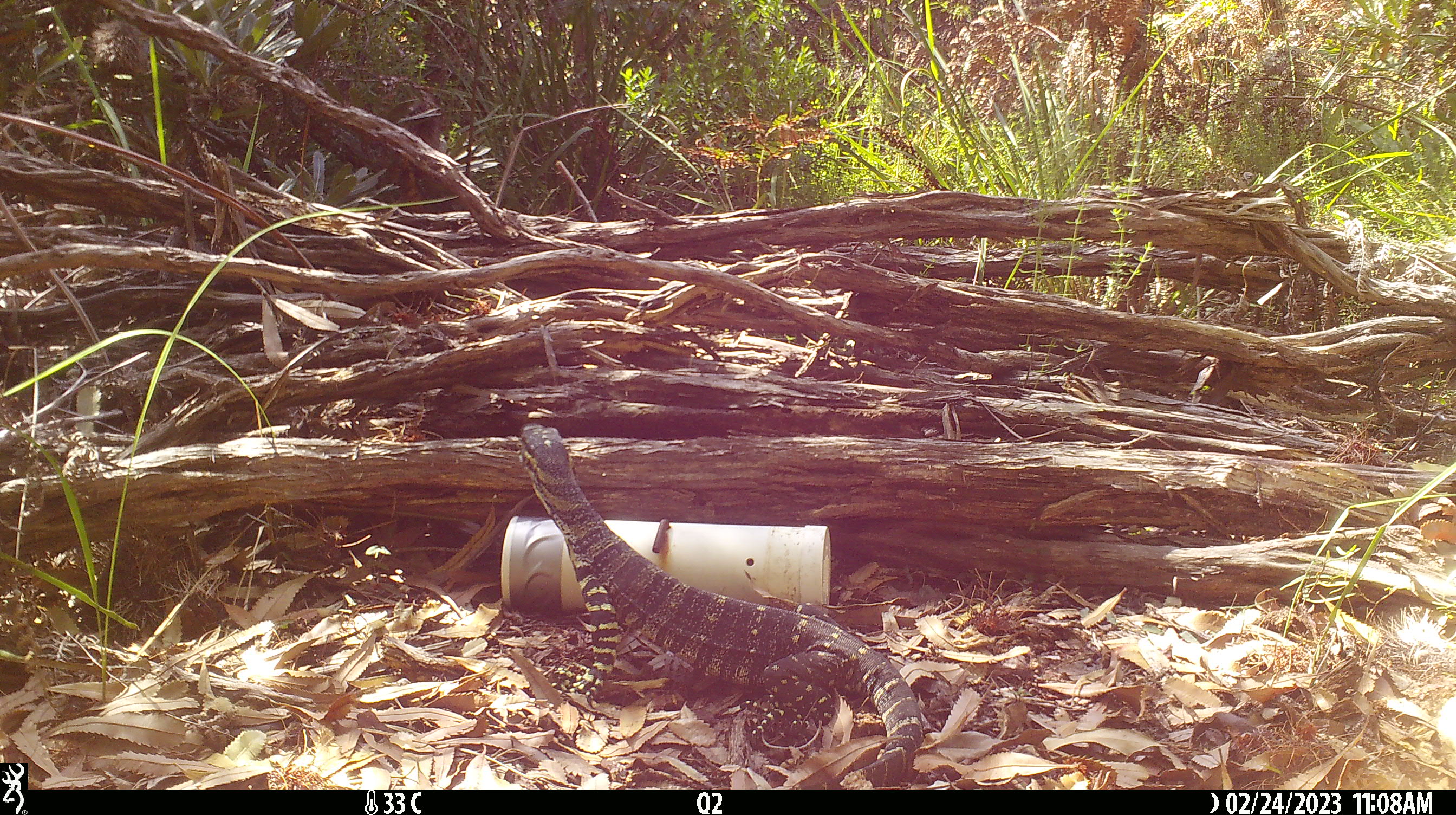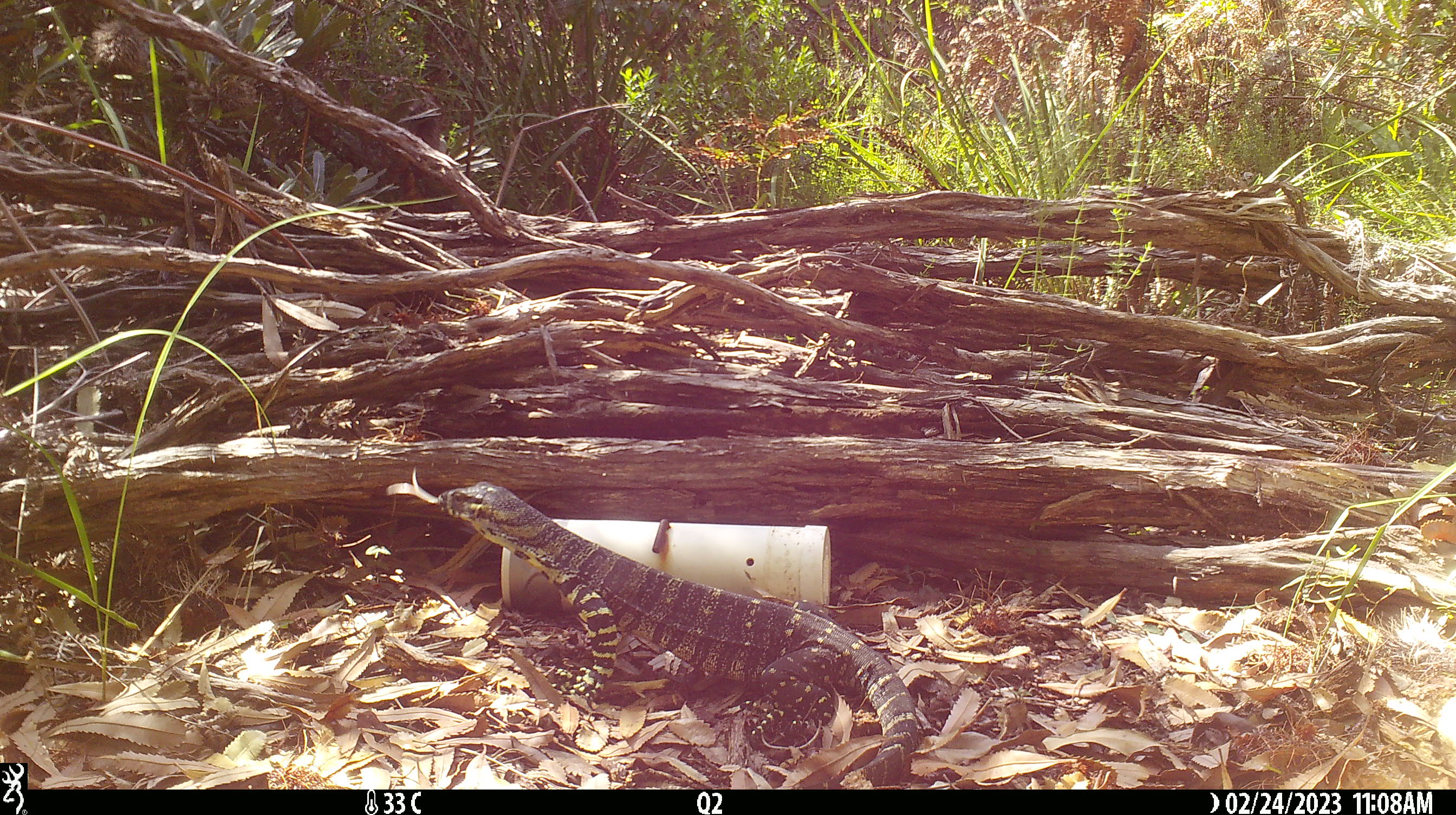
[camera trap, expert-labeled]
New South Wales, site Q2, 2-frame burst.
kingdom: Animalia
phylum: Chordata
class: Reptilia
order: Squamata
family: Varanidae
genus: Varanus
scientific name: Varanus varius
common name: lace monitor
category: goanna